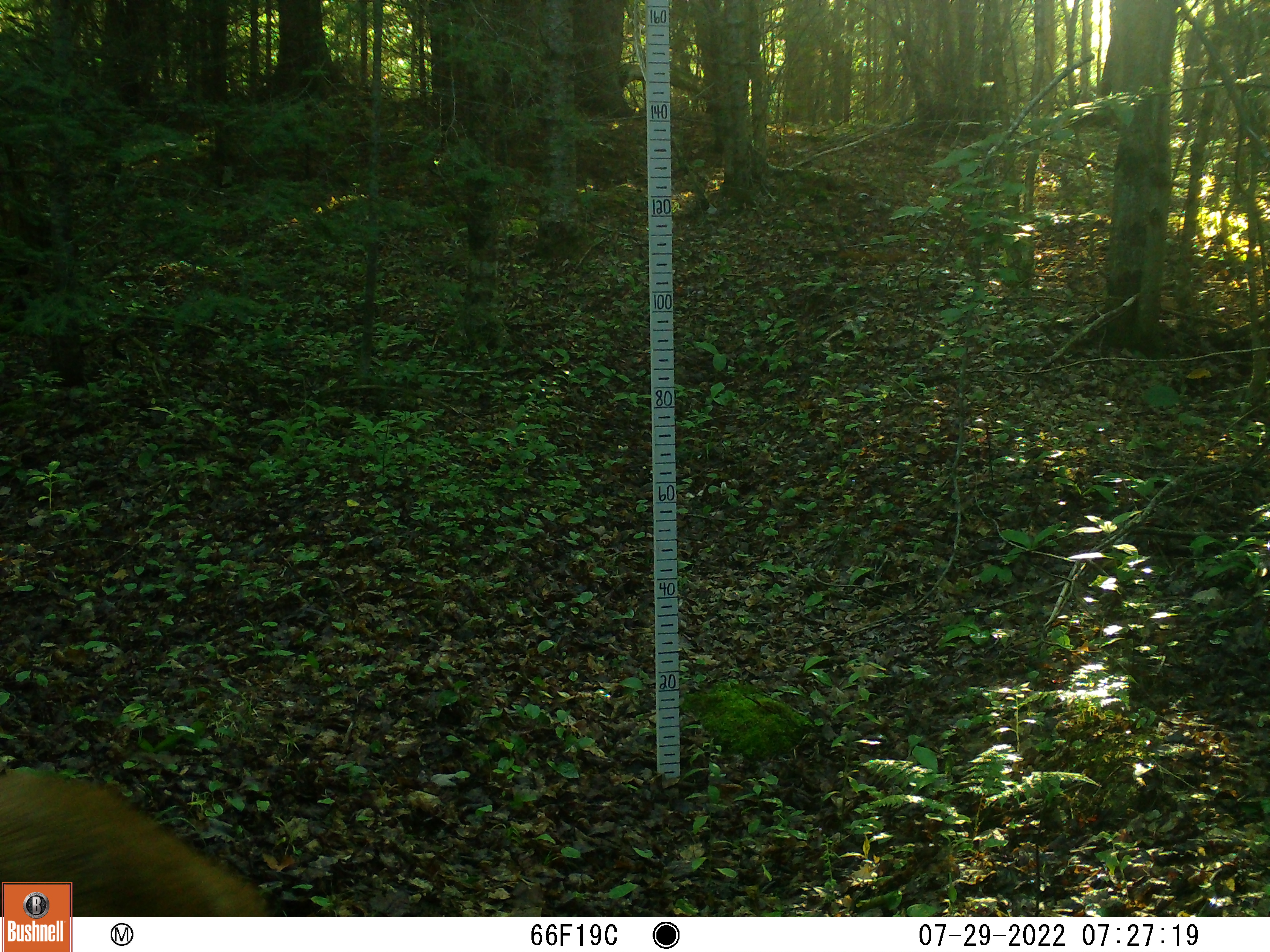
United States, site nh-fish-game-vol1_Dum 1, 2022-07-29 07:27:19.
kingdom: Animalia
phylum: Chordata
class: Mammalia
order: Artiodactyla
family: Cervidae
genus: Odocoileus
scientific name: Odocoileus virginianus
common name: white-tailed deer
White-tailed deer (Odocoileus virginianus).